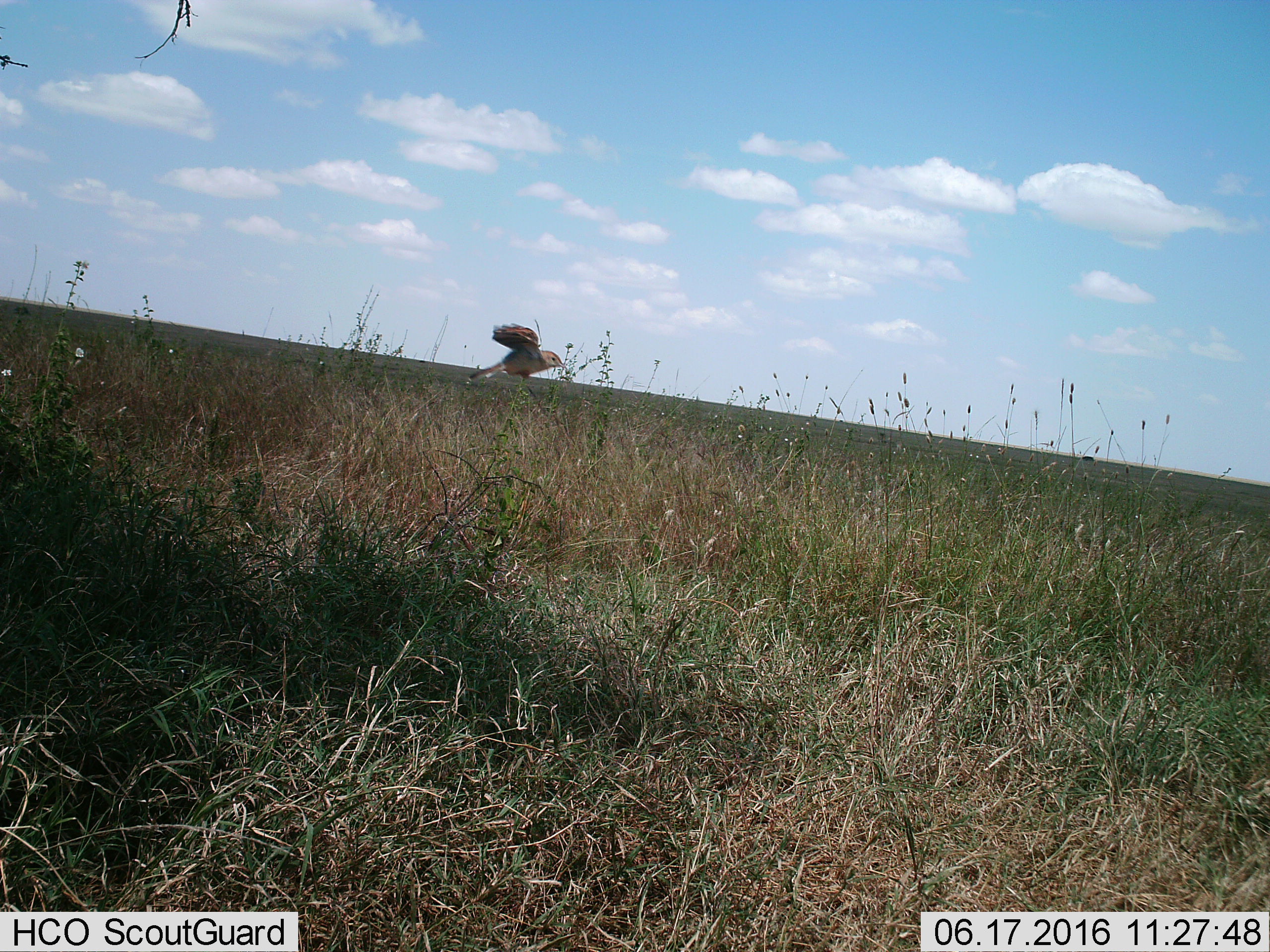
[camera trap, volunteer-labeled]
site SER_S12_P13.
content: unidentified animal